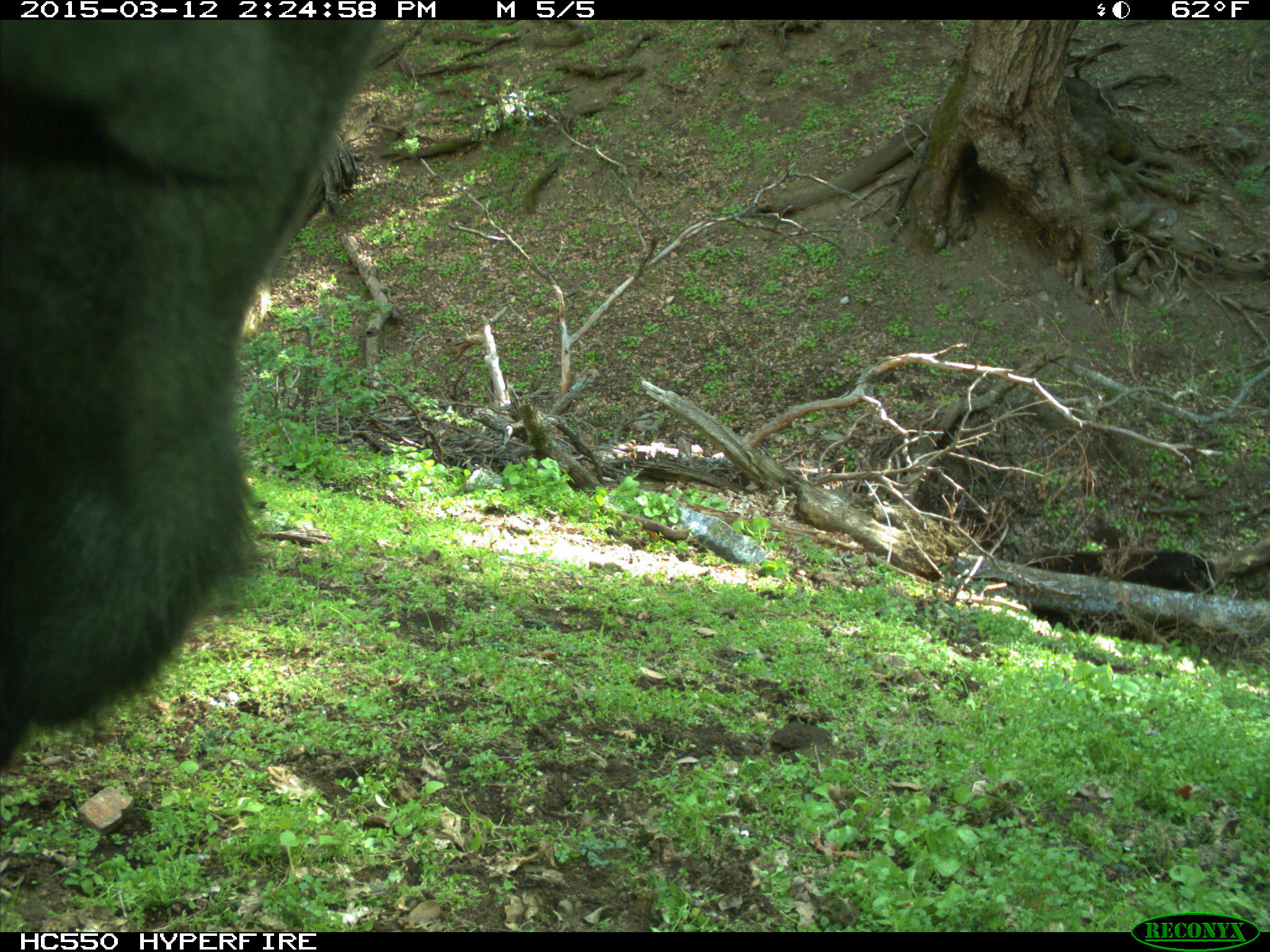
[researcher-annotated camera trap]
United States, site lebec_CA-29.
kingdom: Animalia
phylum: Chordata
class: Mammalia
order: Artiodactyla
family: Bovidae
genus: Bos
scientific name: Bos taurus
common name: domestic cow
Bos taurus (domestic cow).